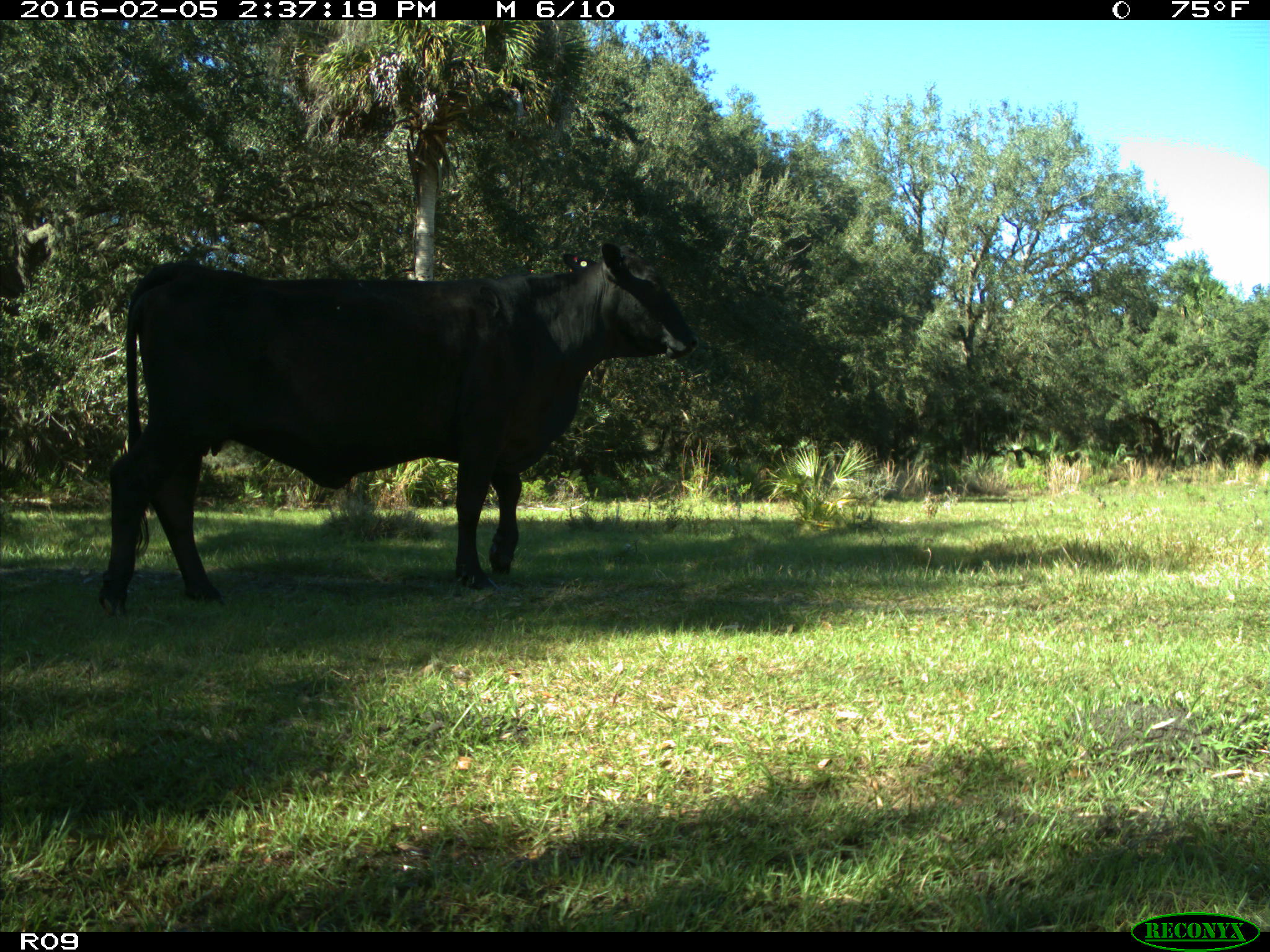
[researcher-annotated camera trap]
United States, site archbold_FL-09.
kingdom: Animalia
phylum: Chordata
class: Mammalia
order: Artiodactyla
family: Bovidae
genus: Bos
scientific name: Bos taurus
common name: domestic cow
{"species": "Bos taurus (domestic cow)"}